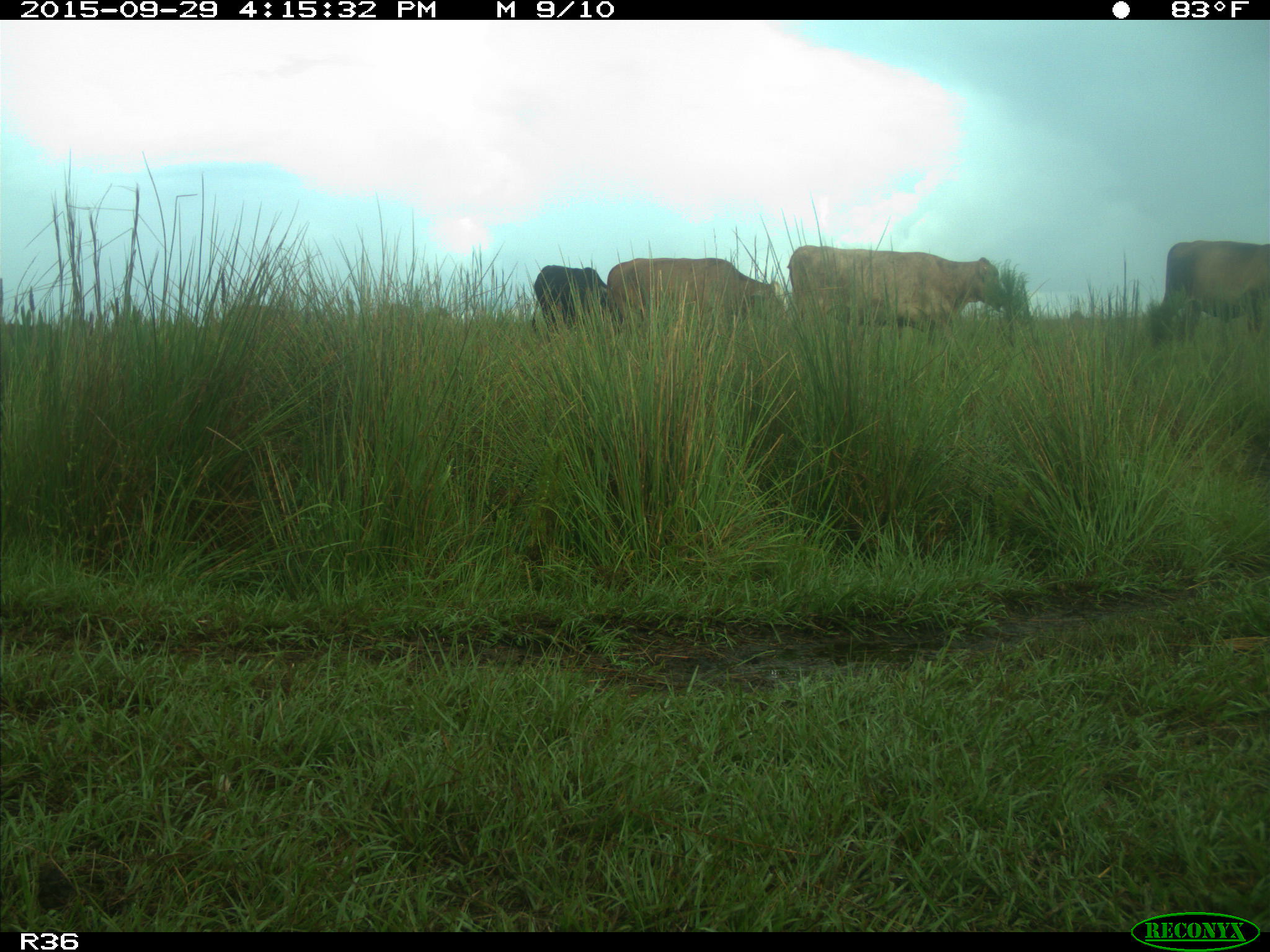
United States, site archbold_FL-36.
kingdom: Animalia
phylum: Chordata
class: Mammalia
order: Artiodactyla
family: Bovidae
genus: Bos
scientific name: Bos taurus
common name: domestic cow